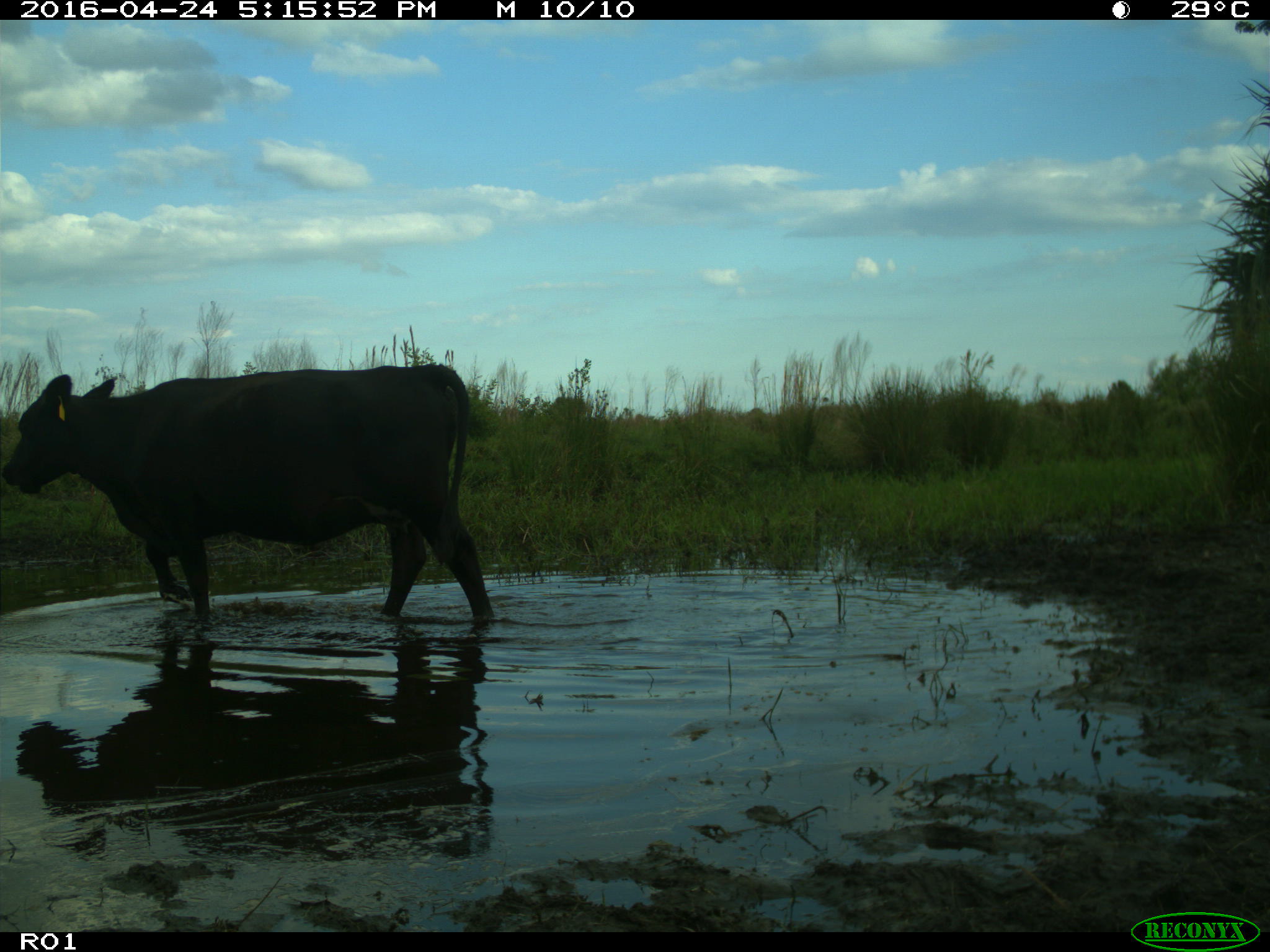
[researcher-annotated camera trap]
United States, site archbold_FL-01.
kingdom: Animalia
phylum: Chordata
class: Mammalia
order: Artiodactyla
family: Bovidae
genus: Bos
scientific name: Bos taurus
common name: domestic cow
Bos taurus (domestic cow).